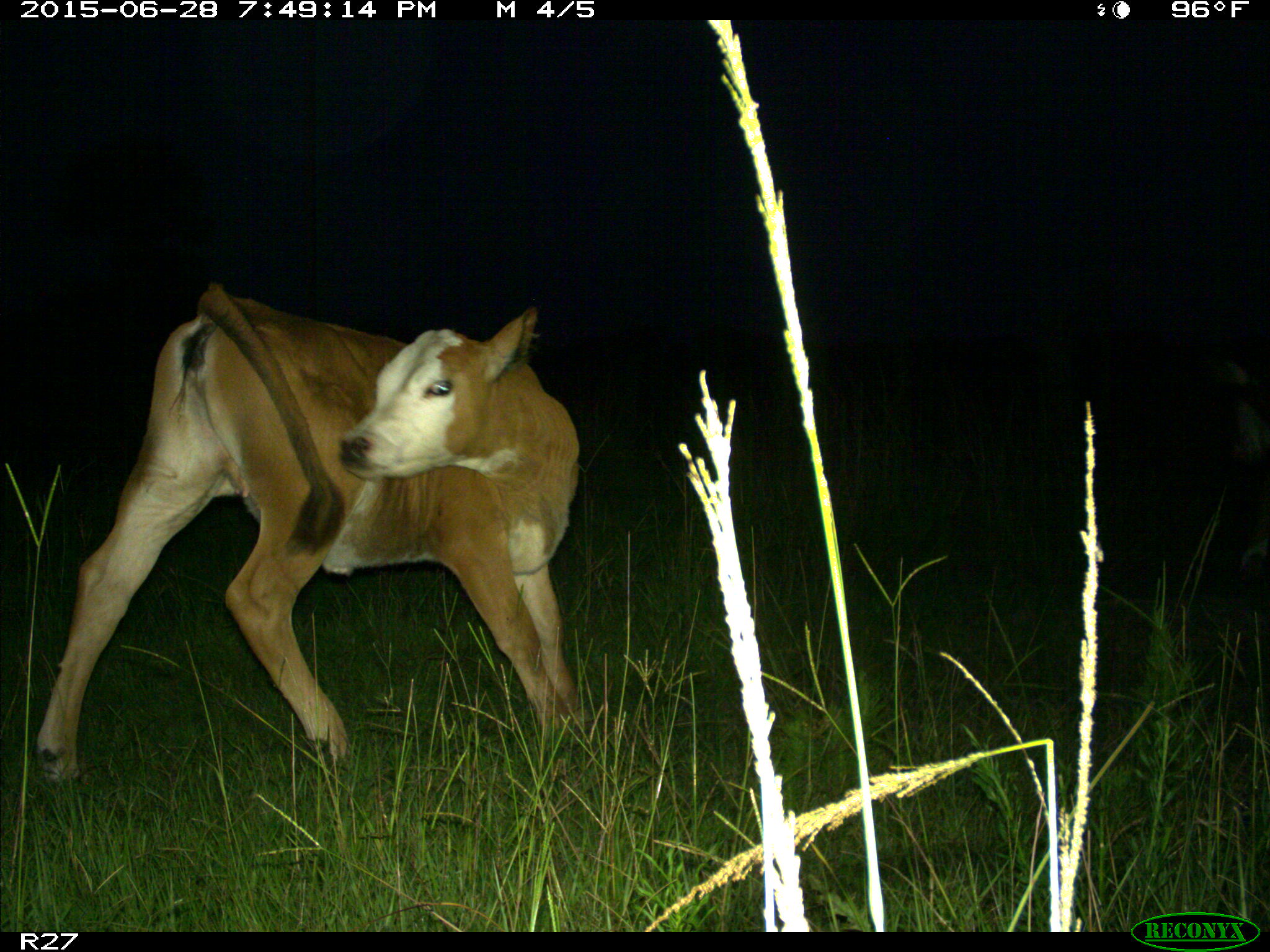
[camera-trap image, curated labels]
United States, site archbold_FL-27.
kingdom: Animalia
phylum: Chordata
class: Mammalia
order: Artiodactyla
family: Bovidae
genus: Bos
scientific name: Bos taurus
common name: domestic cow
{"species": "Bos taurus (domestic cow)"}